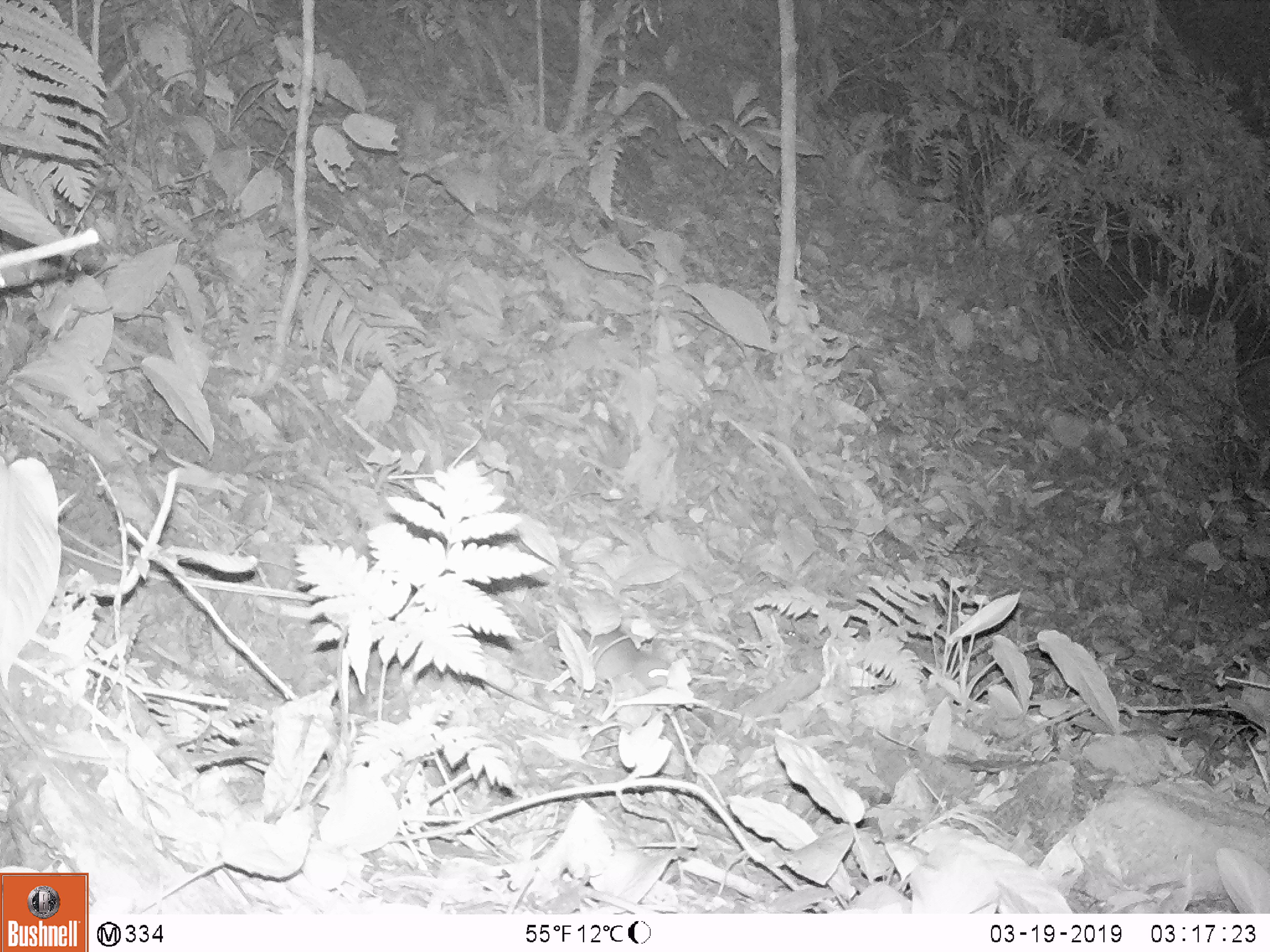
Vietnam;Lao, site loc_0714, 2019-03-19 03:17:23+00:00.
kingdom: Animalia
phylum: Chordata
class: Mammalia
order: Rodentia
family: Muridae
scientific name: Muridae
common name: old-world mice and rats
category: unidentified murid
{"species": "unidentified murid (old-world mice and rats) (Muridae)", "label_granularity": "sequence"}